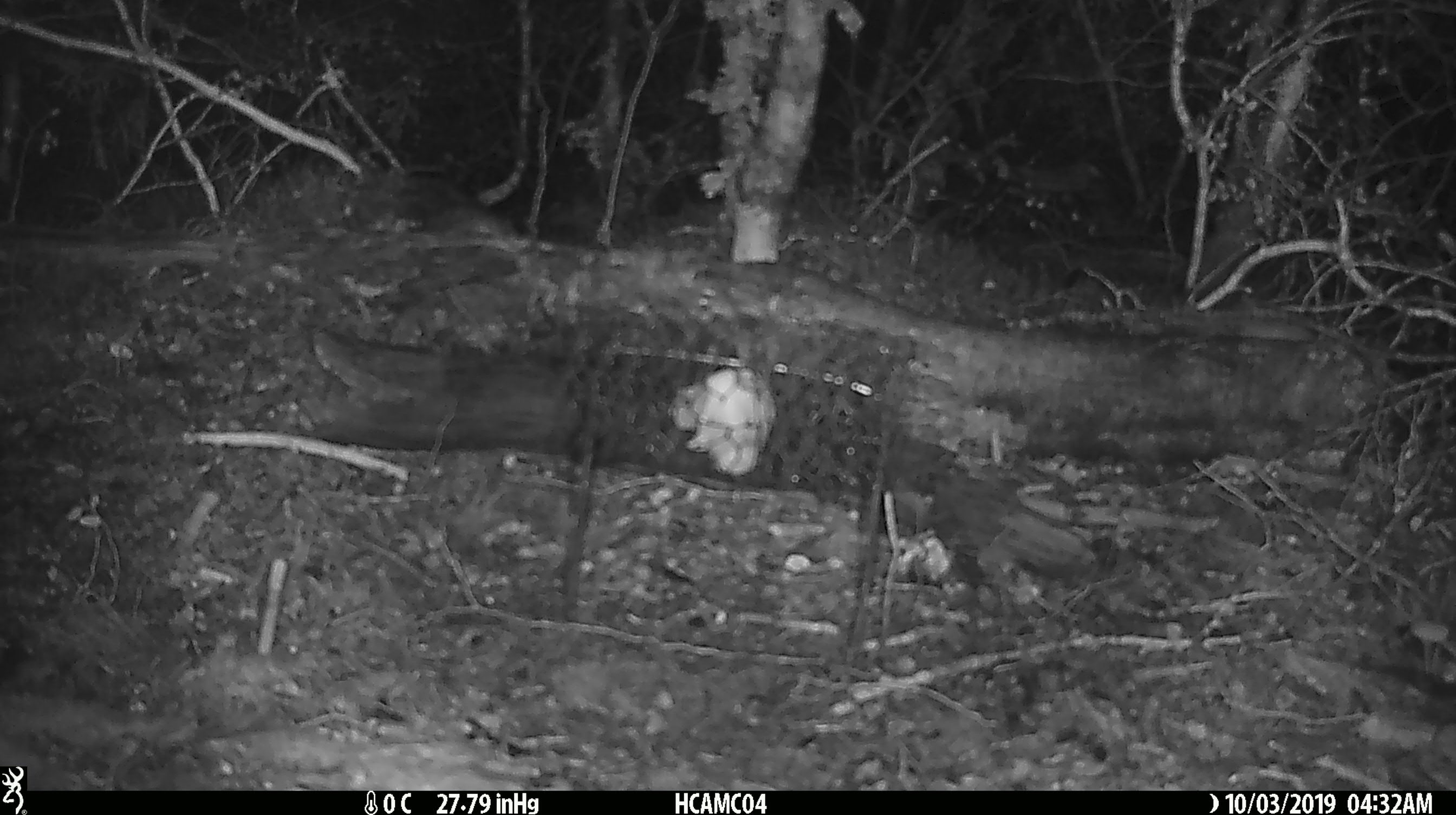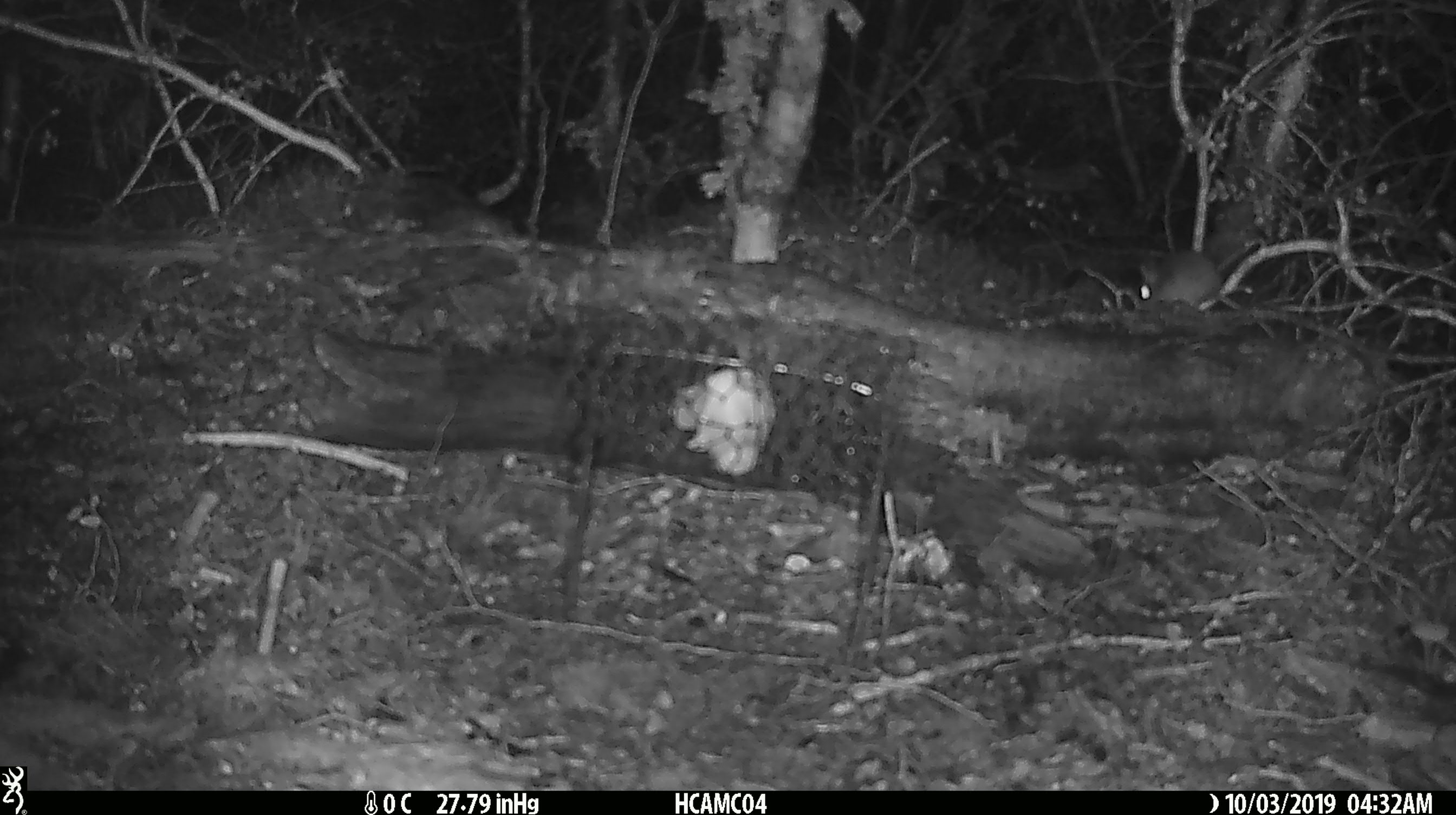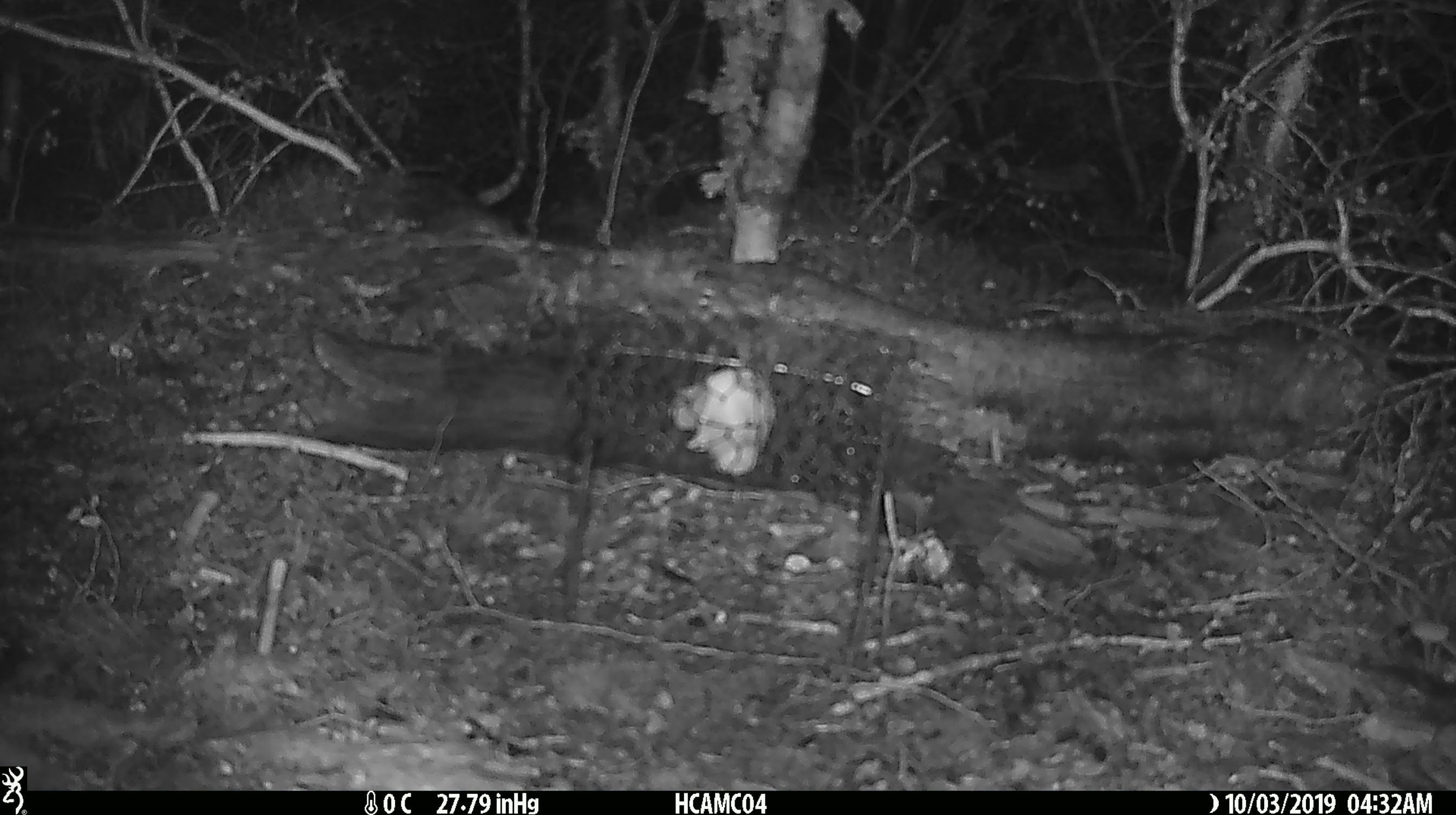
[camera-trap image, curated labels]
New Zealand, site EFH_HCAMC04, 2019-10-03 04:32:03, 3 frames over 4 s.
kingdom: Animalia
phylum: Chordata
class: Mammalia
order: Rodentia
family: Muridae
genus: Mus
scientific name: Mus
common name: mouse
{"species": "mouse (Mus)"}